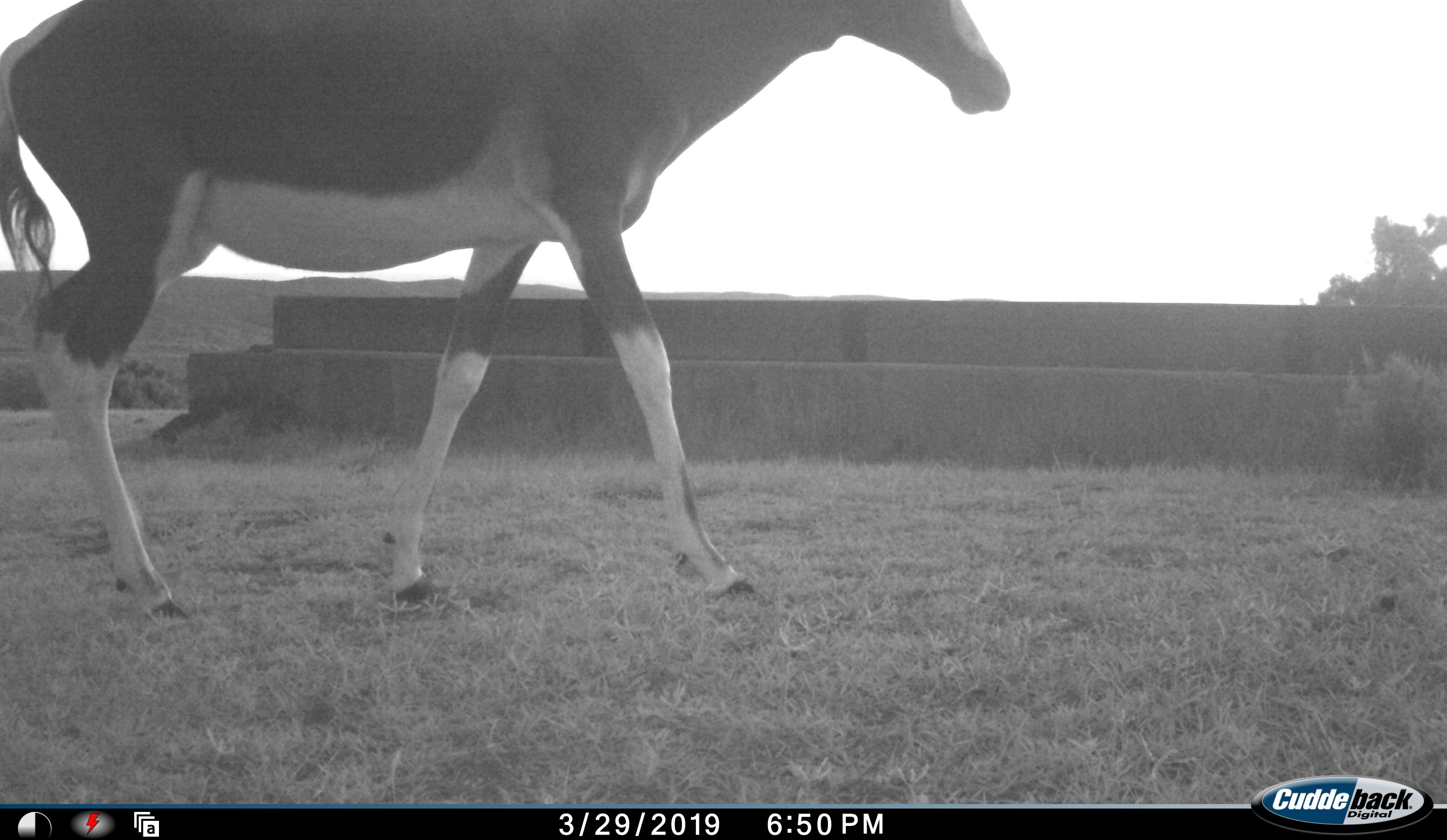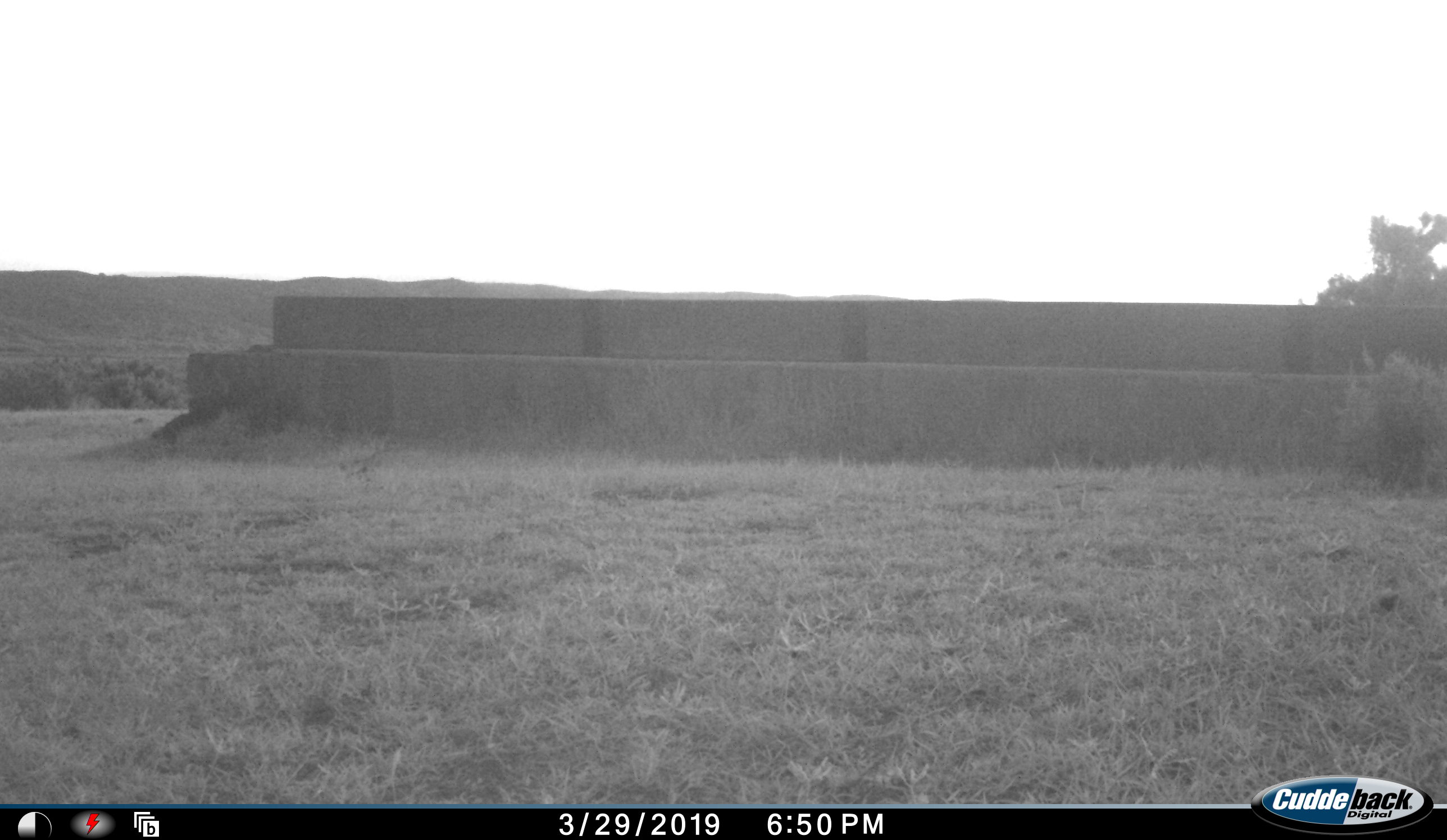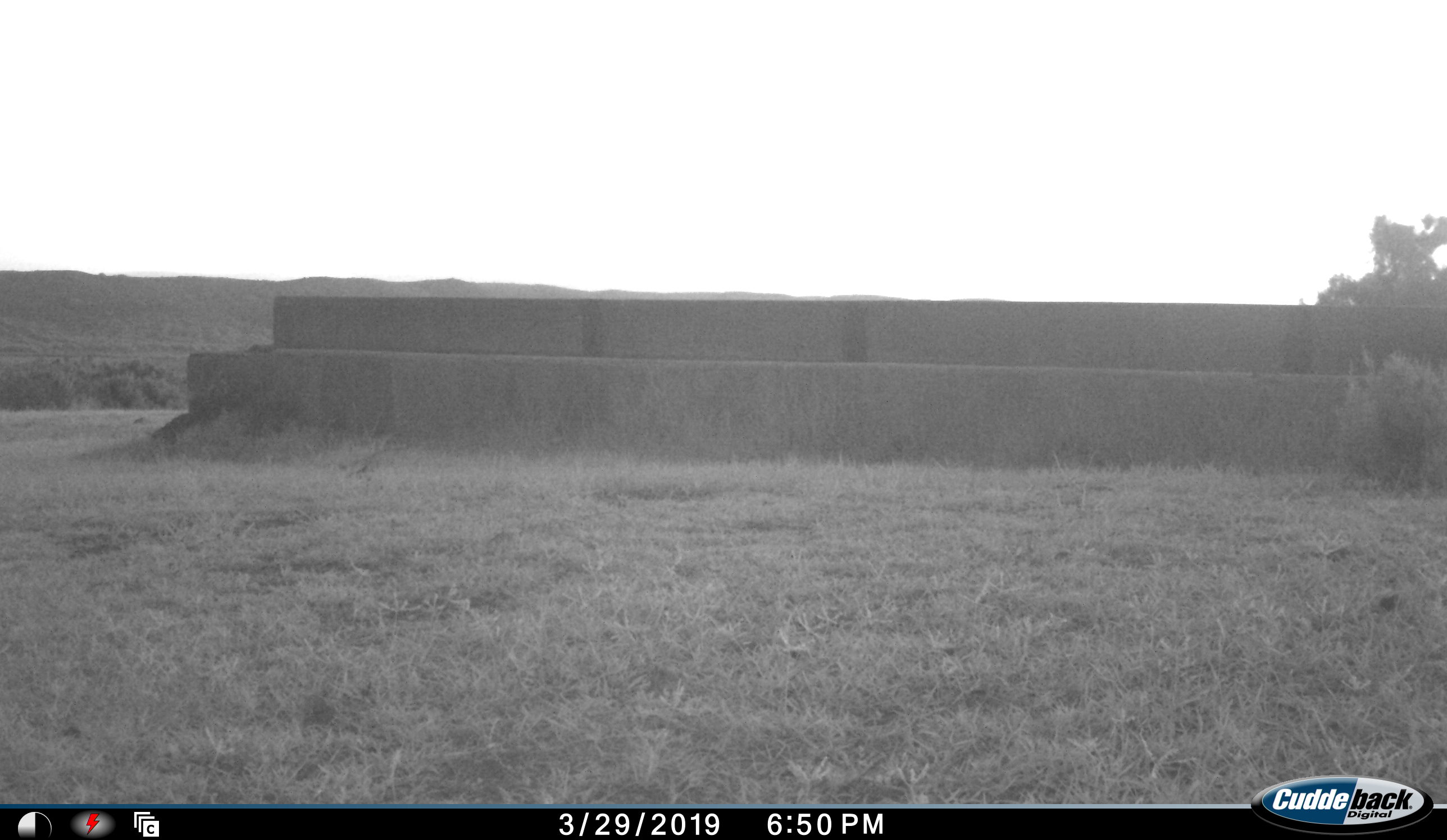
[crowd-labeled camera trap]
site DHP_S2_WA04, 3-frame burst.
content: unidentified animal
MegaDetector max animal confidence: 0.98